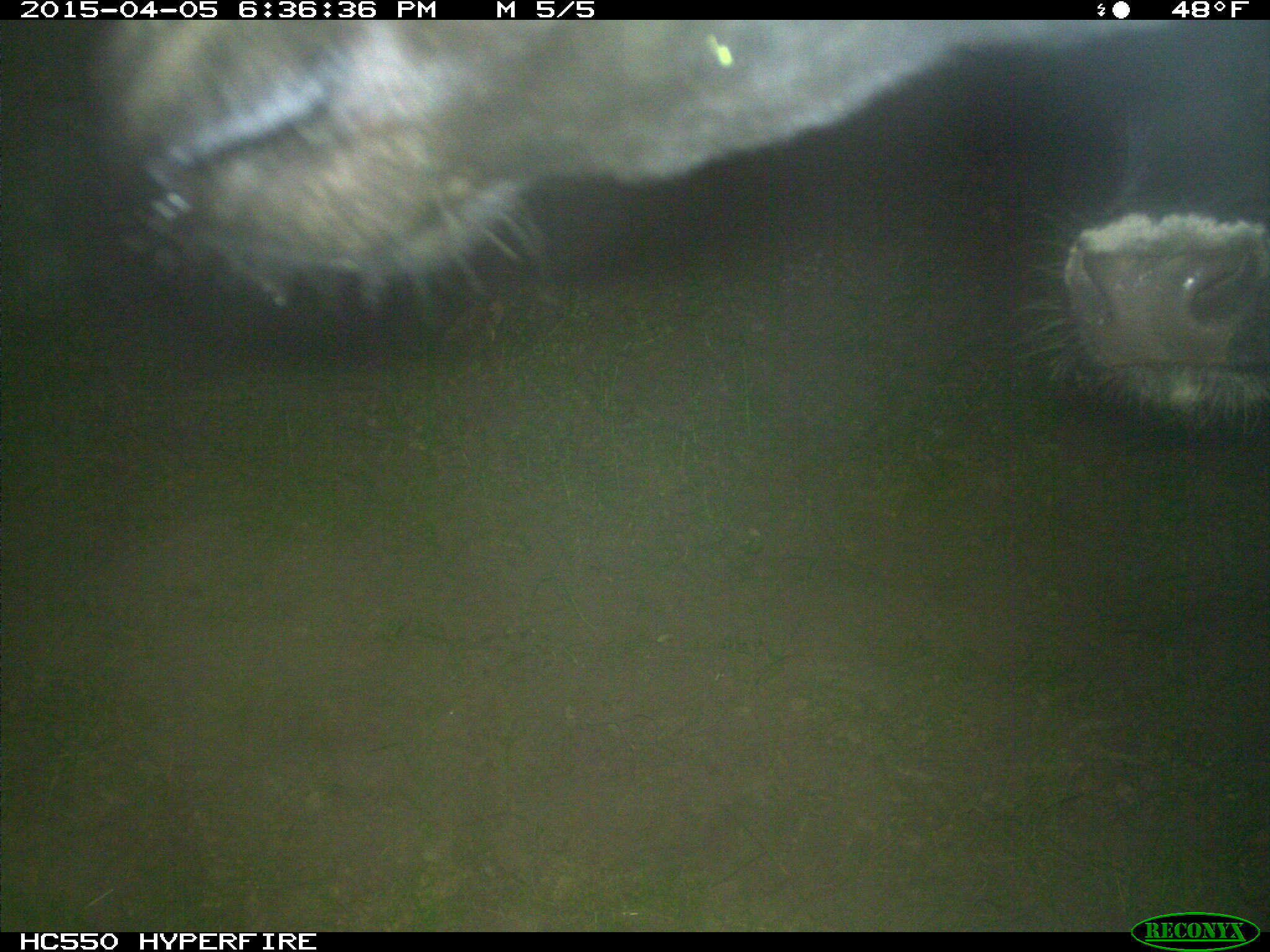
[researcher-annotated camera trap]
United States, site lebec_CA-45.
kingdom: Animalia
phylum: Chordata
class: Mammalia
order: Artiodactyla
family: Bovidae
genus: Bos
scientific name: Bos taurus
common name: domestic cow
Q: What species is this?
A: Bos taurus (domestic cow).